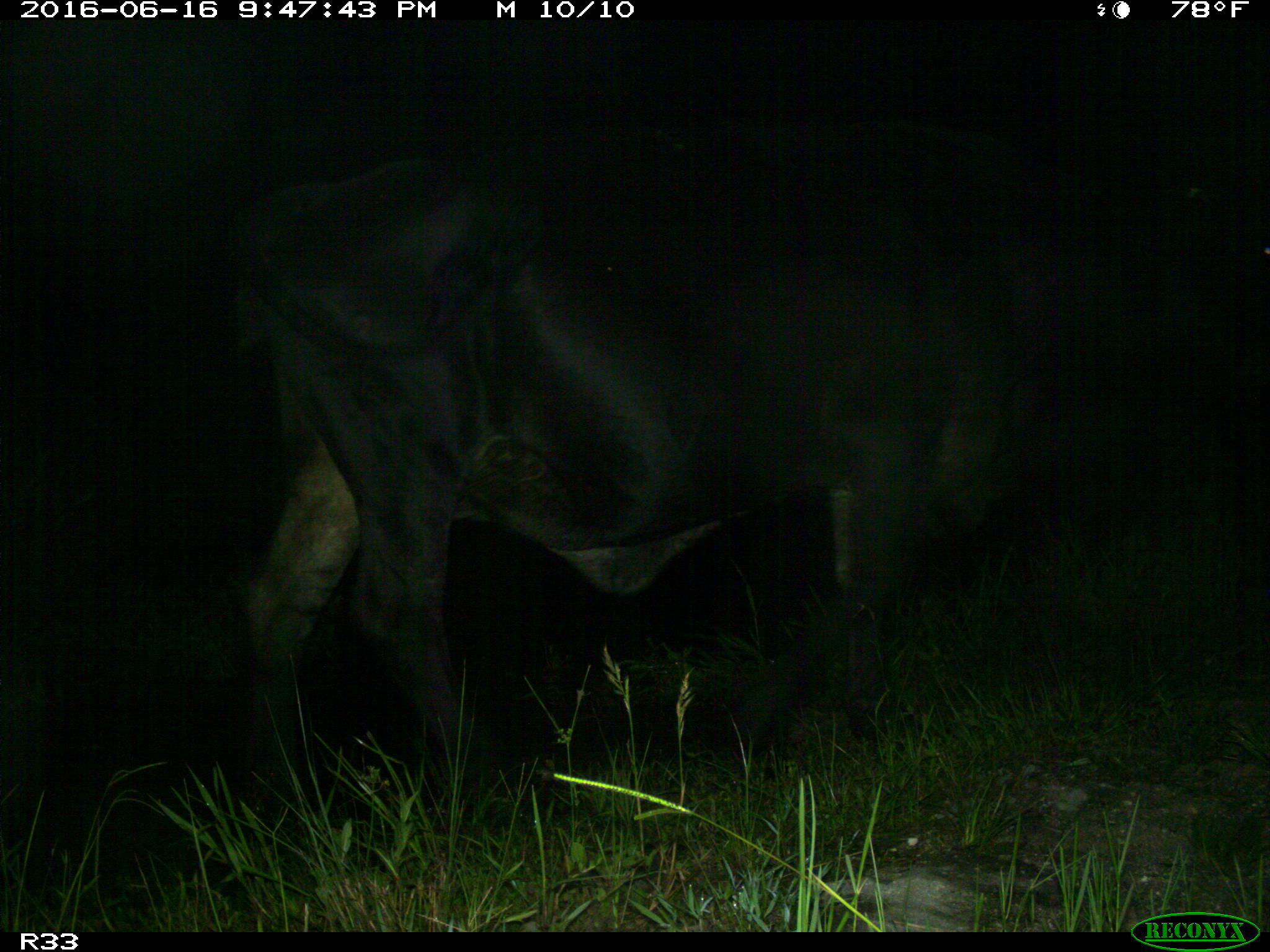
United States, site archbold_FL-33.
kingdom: Animalia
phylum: Chordata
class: Mammalia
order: Artiodactyla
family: Bovidae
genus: Bos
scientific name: Bos taurus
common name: domestic cow